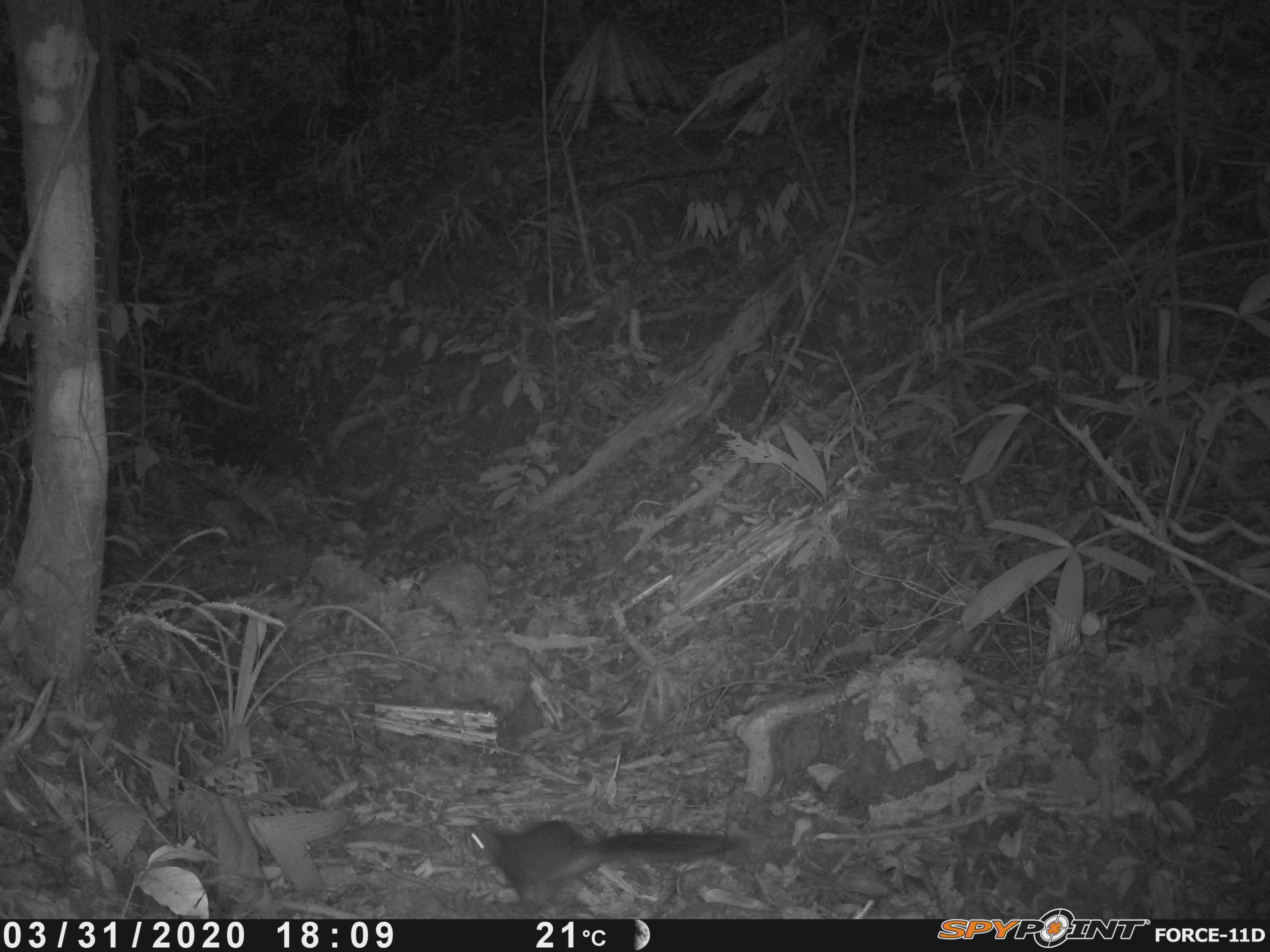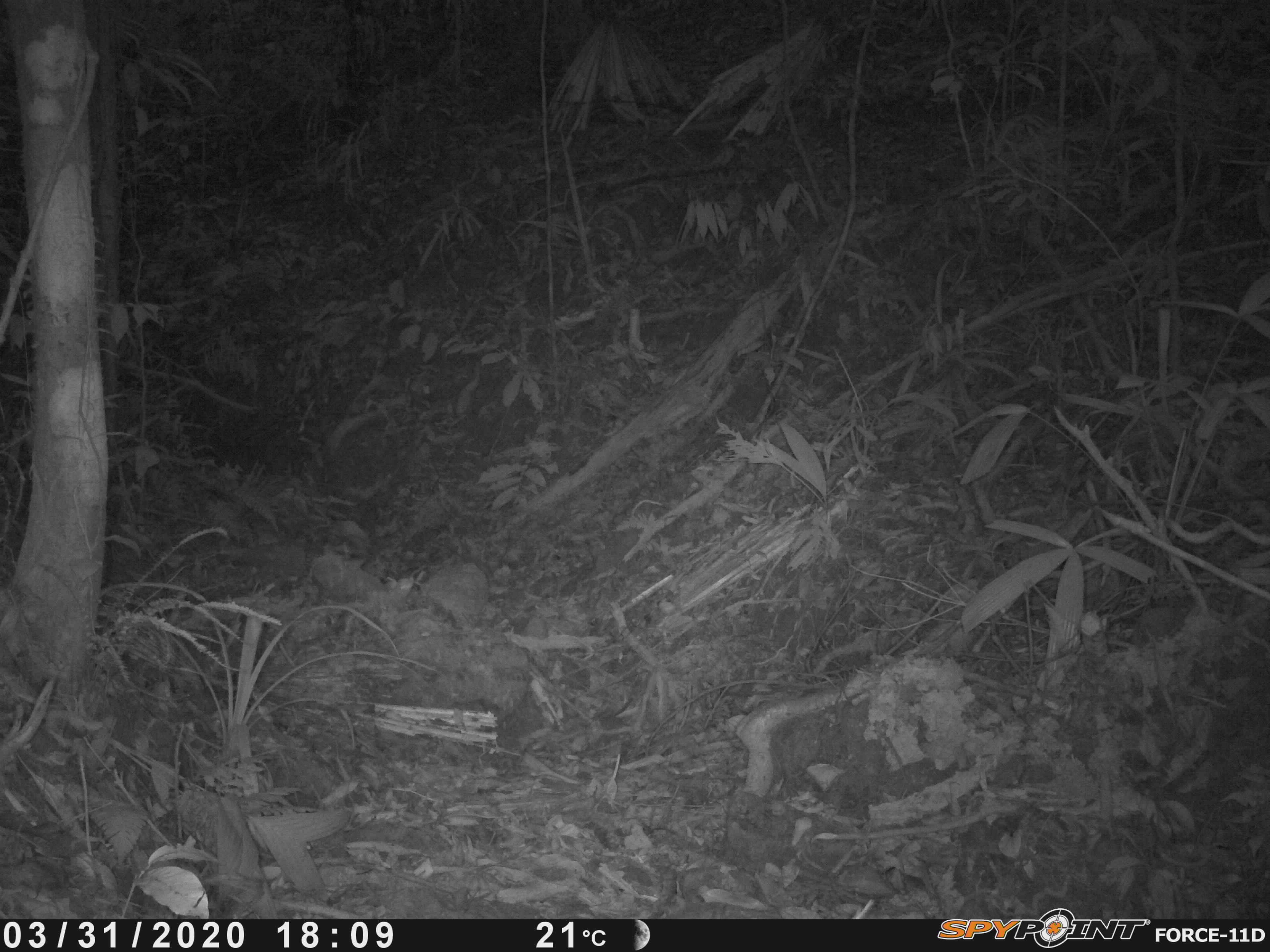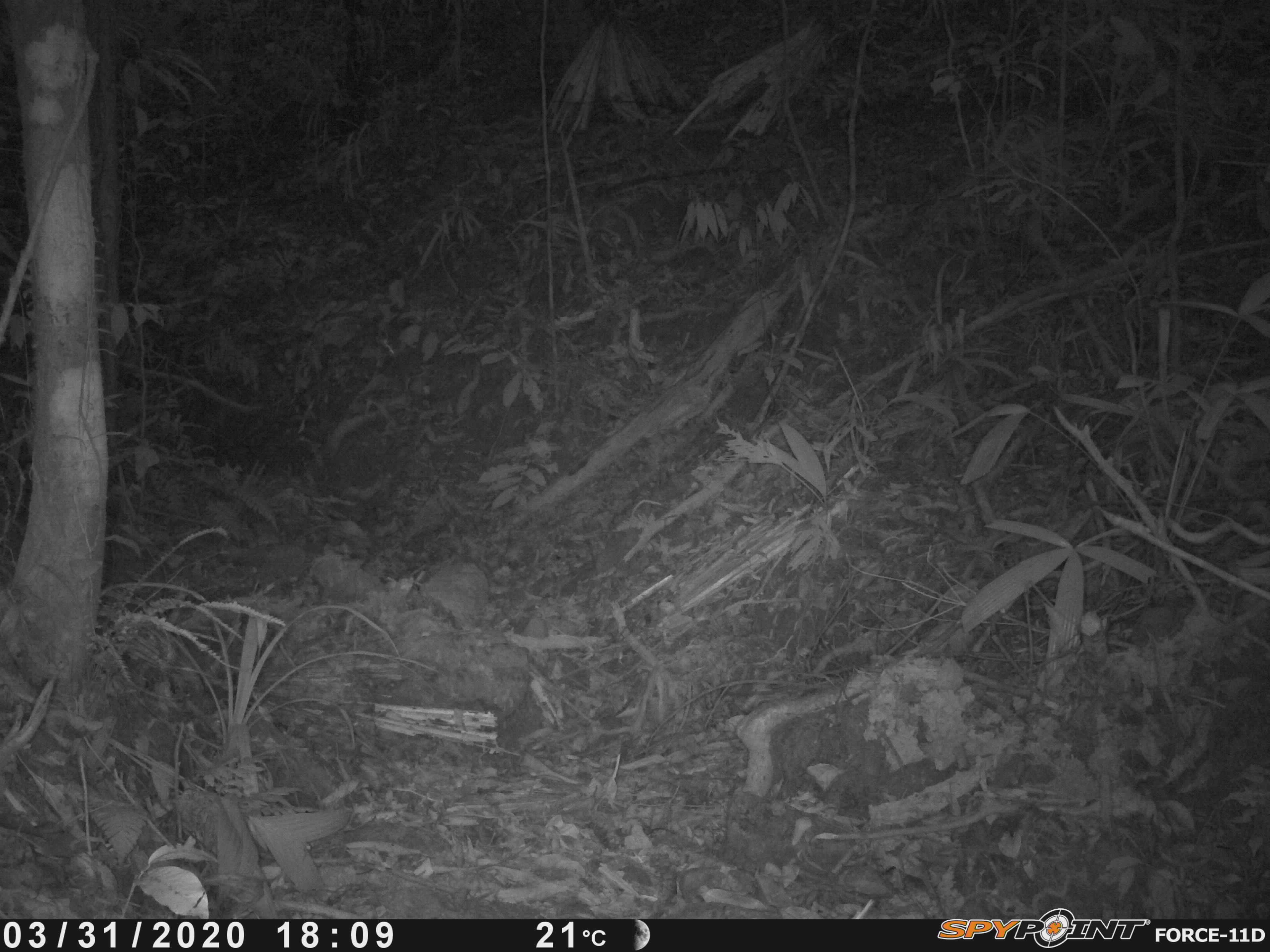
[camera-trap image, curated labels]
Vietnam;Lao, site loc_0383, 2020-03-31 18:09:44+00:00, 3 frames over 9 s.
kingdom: Animalia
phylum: Chordata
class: Mammalia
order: Rodentia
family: Sciuridae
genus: Sciurus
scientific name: Sciurus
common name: squirrel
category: unidentified squirrel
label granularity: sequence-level